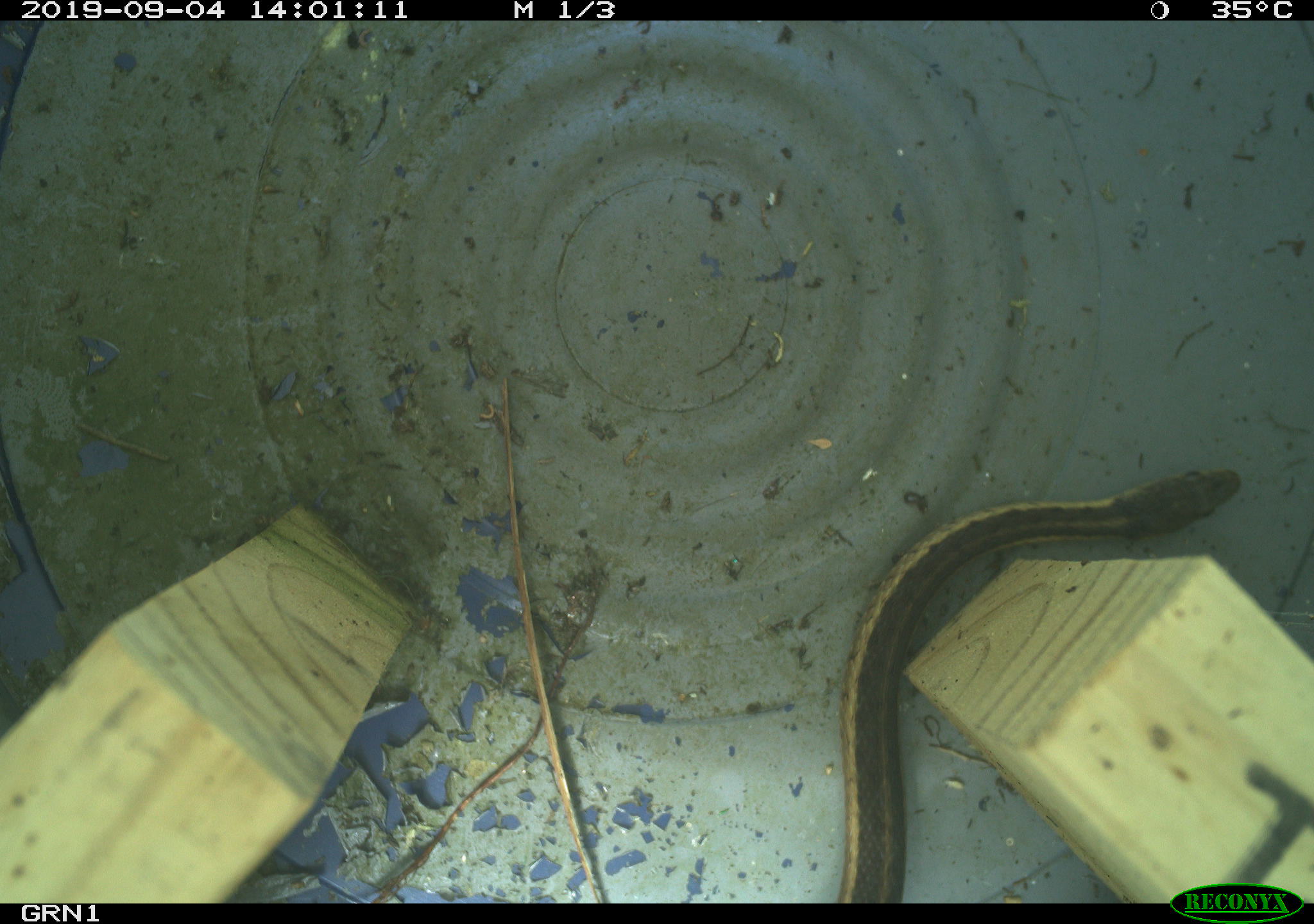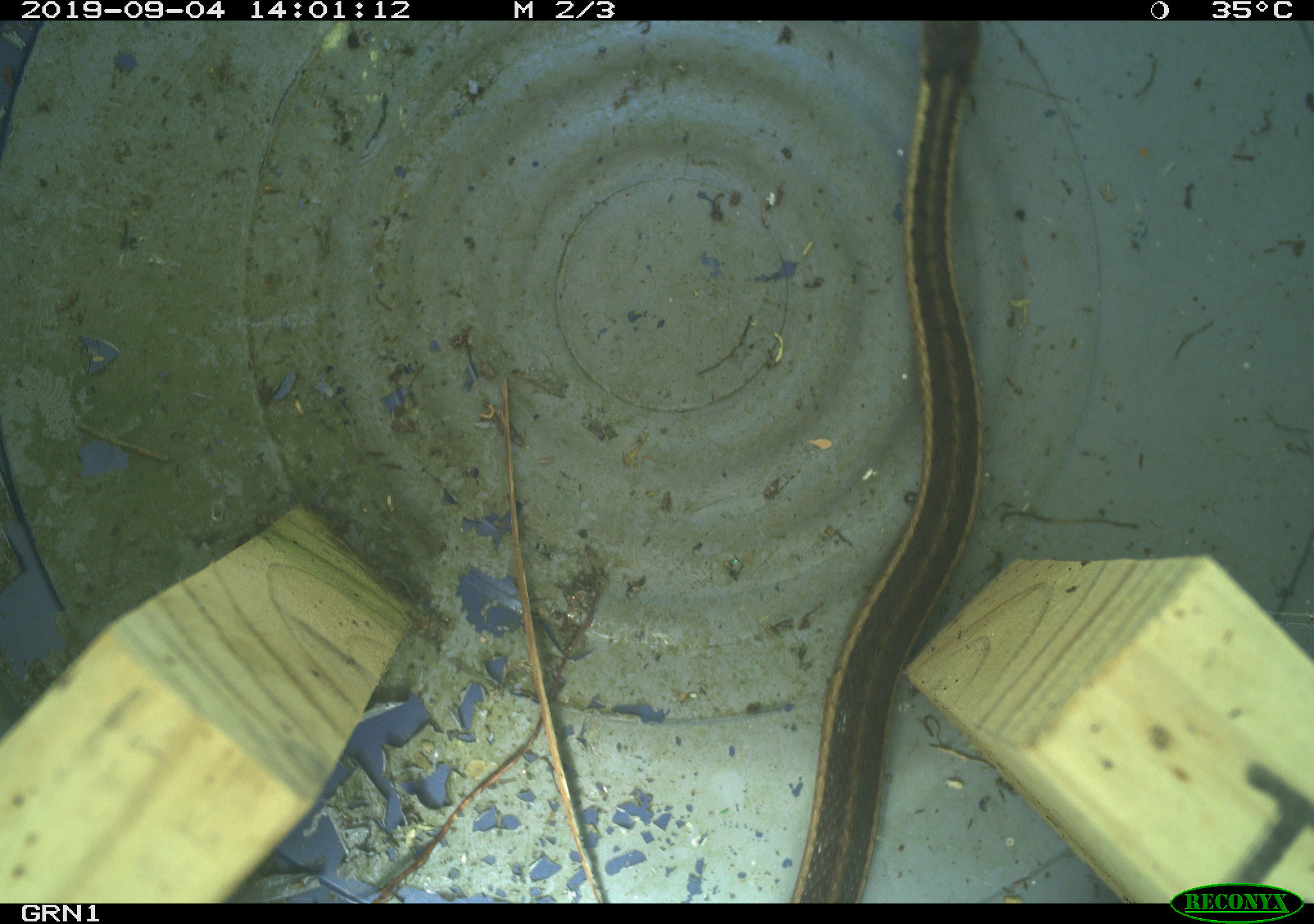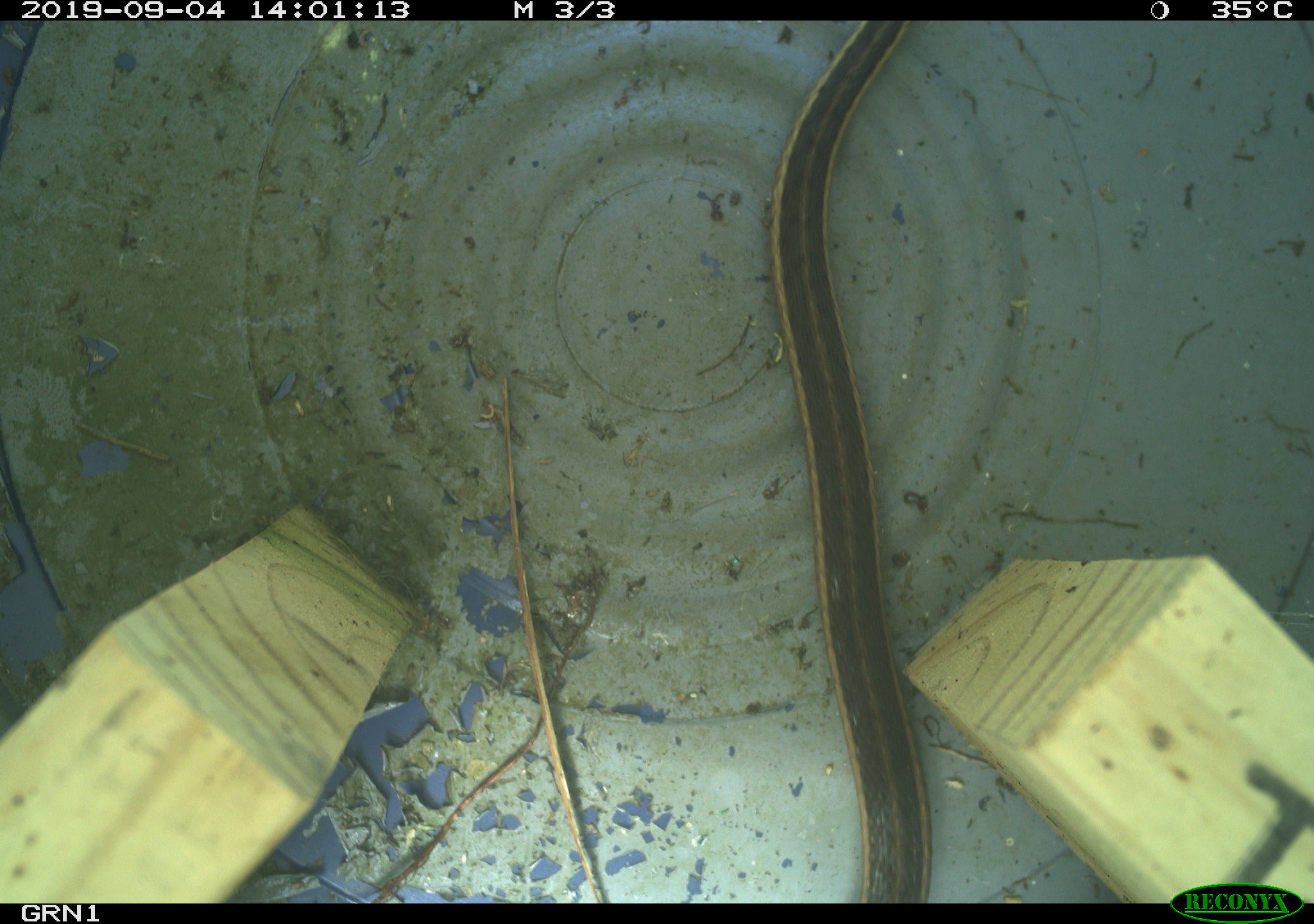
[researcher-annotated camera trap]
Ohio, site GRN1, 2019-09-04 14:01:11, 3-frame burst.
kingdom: Animalia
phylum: Chordata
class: Reptilia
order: Squamata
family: Colubridae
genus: Thamnophis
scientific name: Thamnophis sirtalis sirtalis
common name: eastern gartersnake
Eastern gartersnake (Thamnophis sirtalis sirtalis).